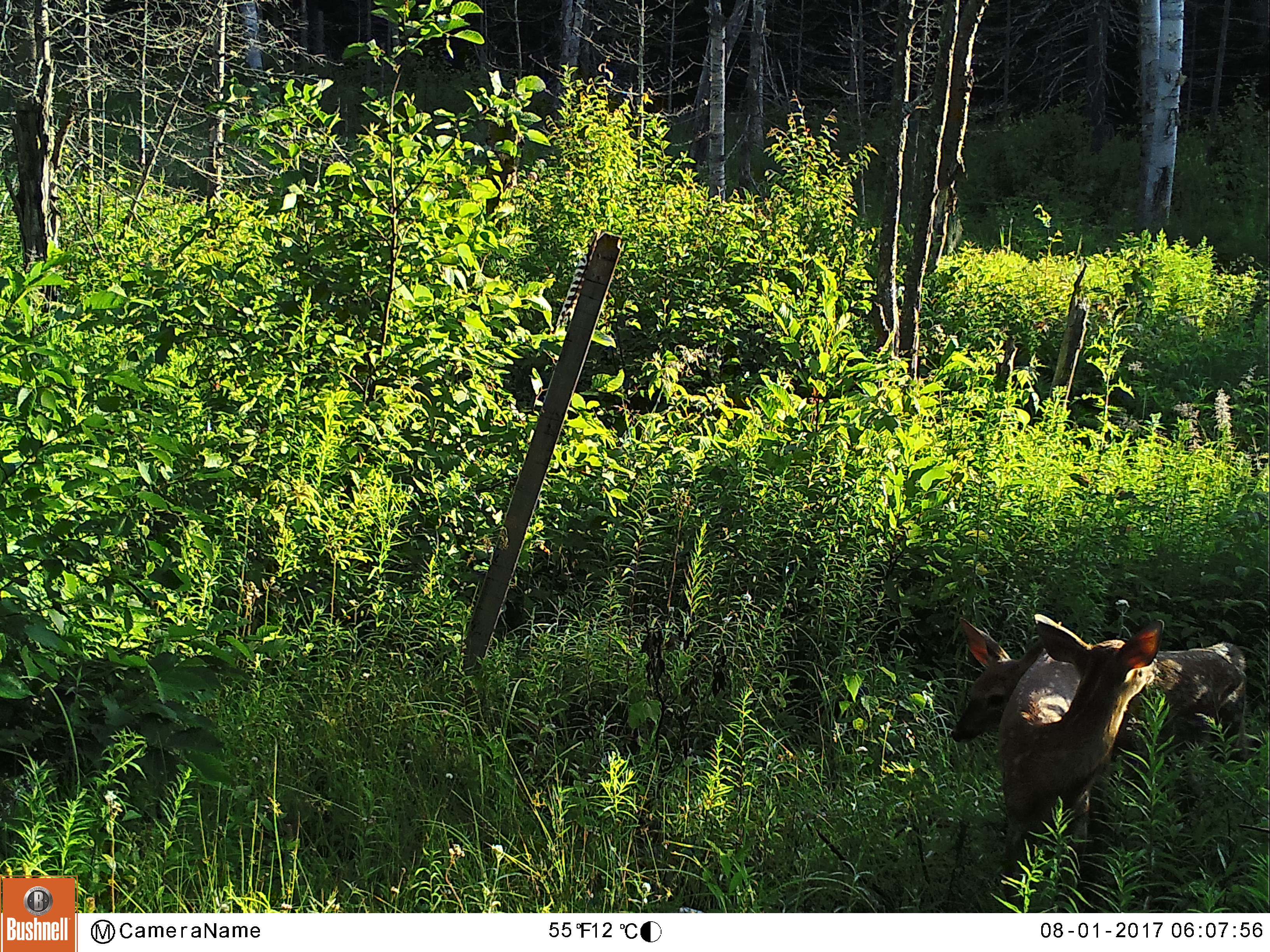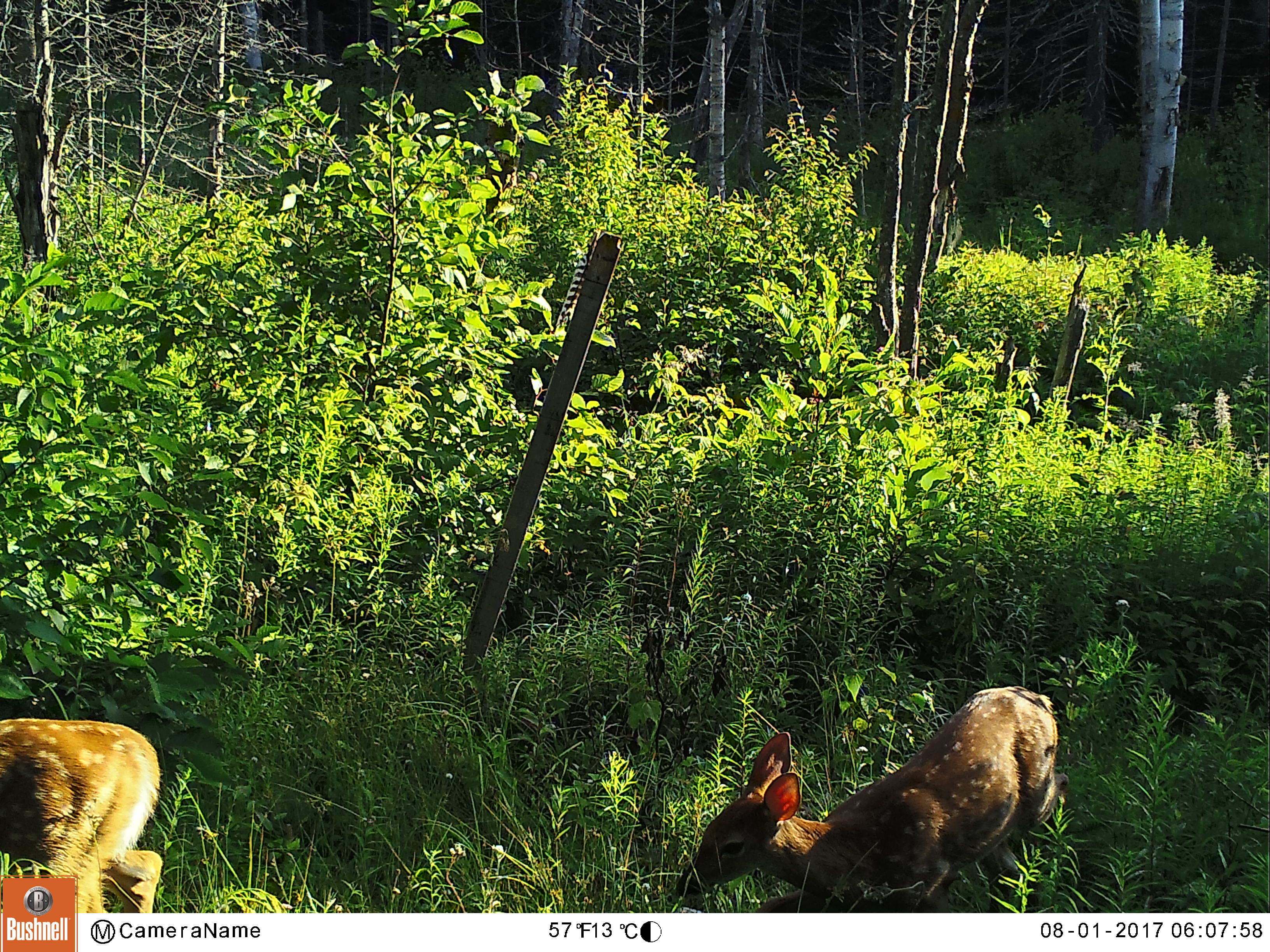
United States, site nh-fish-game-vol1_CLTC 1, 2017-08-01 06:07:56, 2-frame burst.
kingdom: Animalia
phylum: Chordata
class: Mammalia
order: Artiodactyla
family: Cervidae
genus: Odocoileus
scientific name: Odocoileus virginianus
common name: white-tailed deer